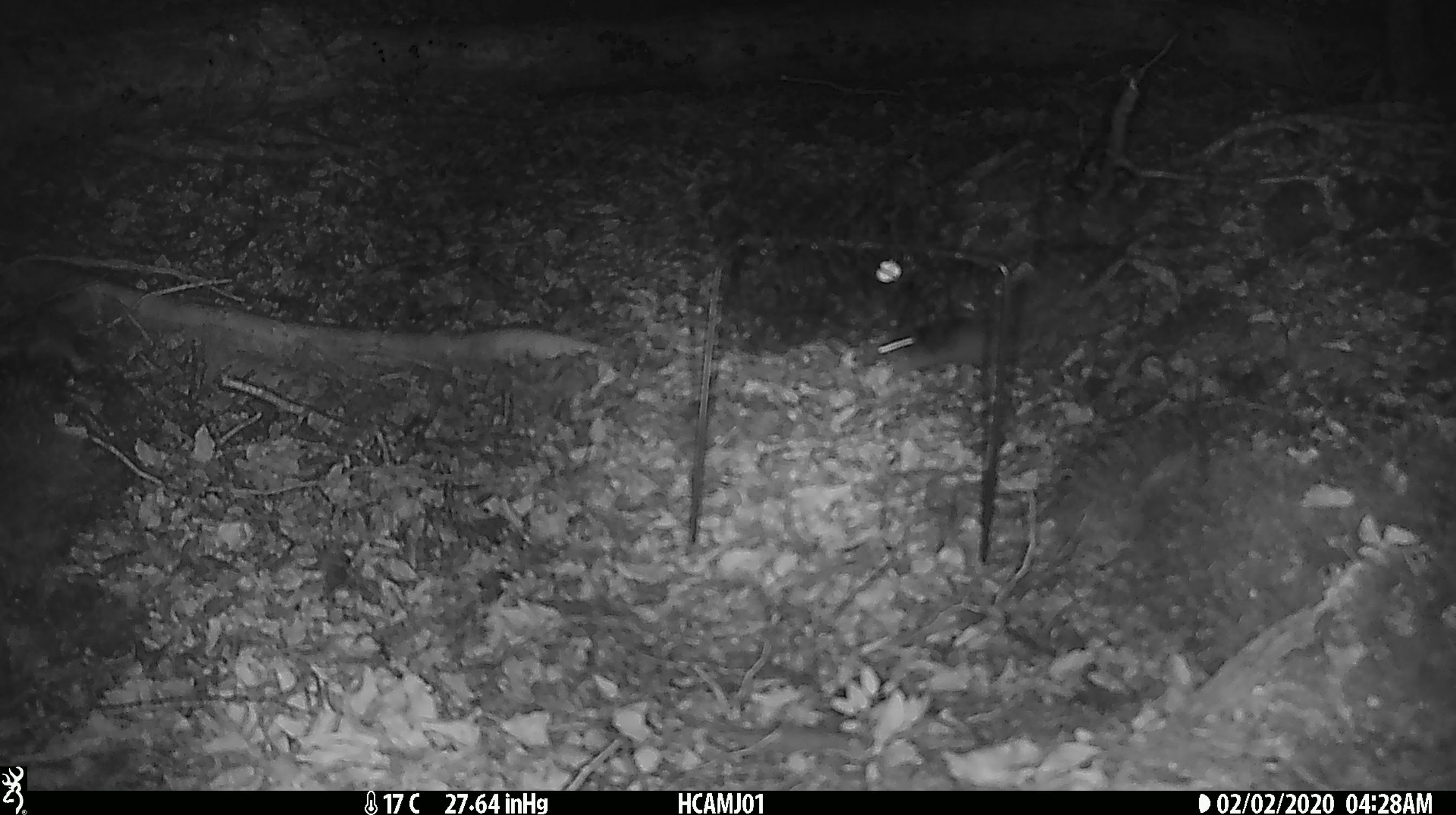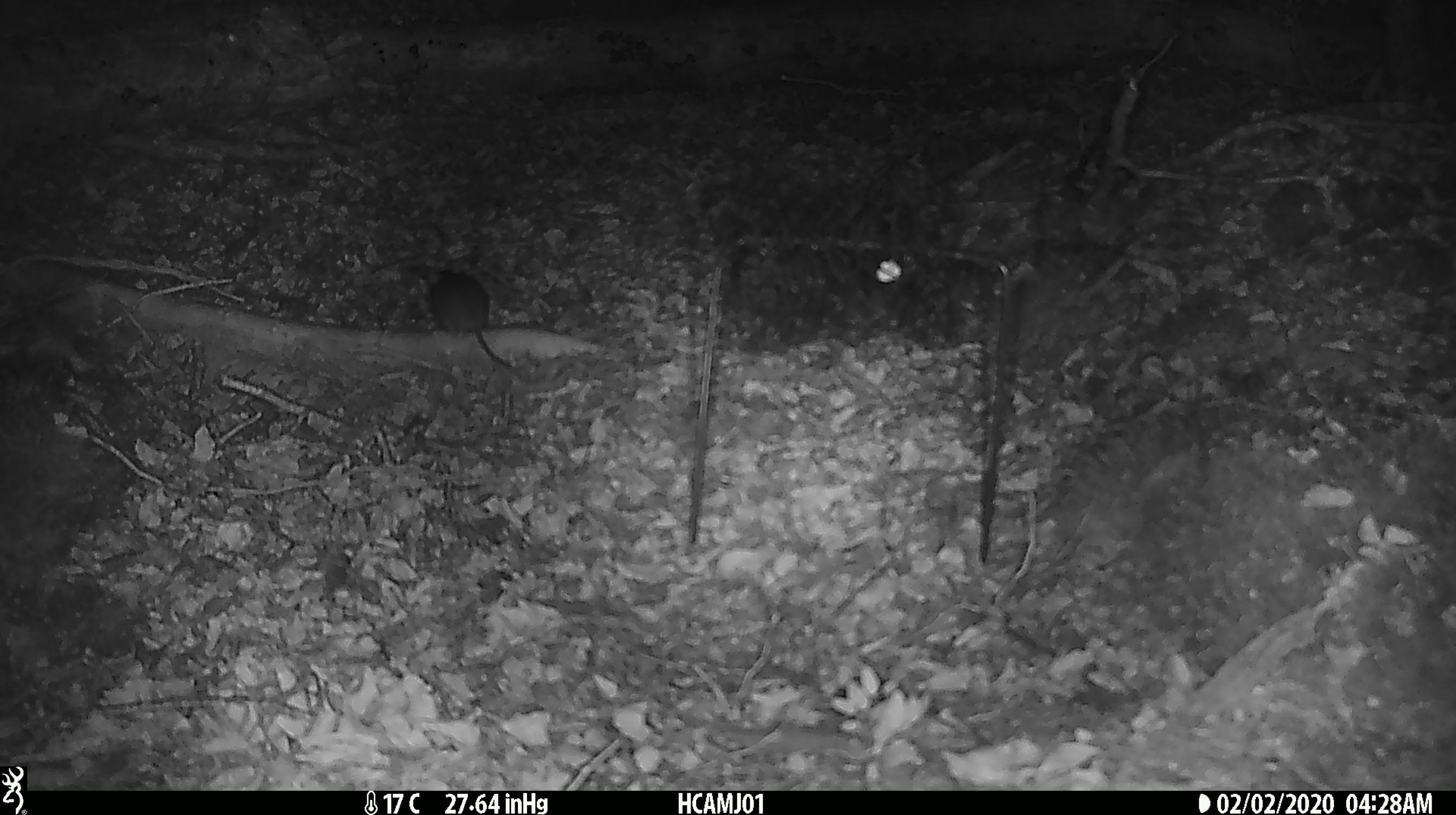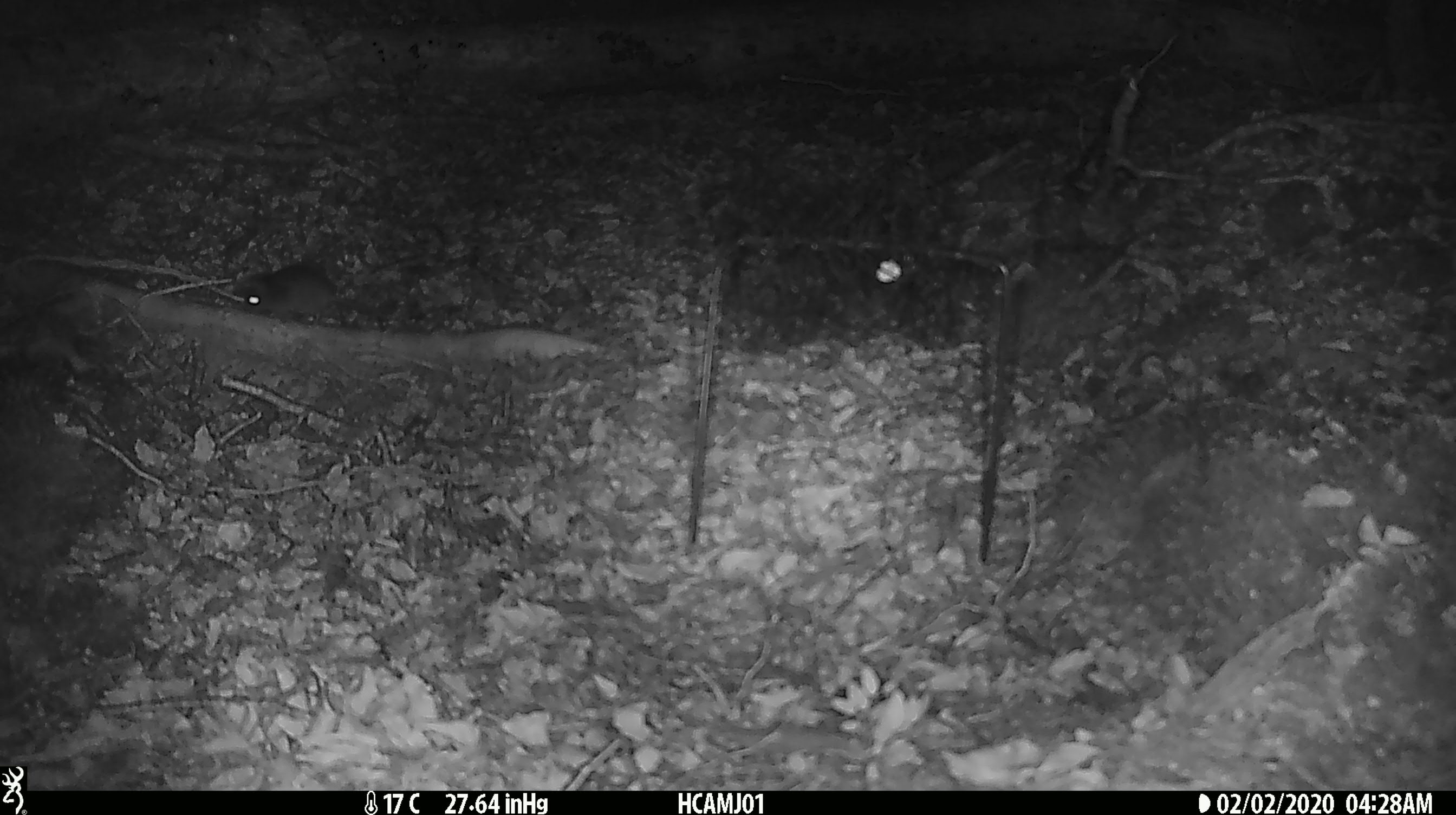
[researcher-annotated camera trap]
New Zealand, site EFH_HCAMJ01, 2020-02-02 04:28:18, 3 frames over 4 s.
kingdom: Animalia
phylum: Chordata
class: Mammalia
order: Rodentia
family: Muridae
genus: Mus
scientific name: Mus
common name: mouse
Mouse (Mus).